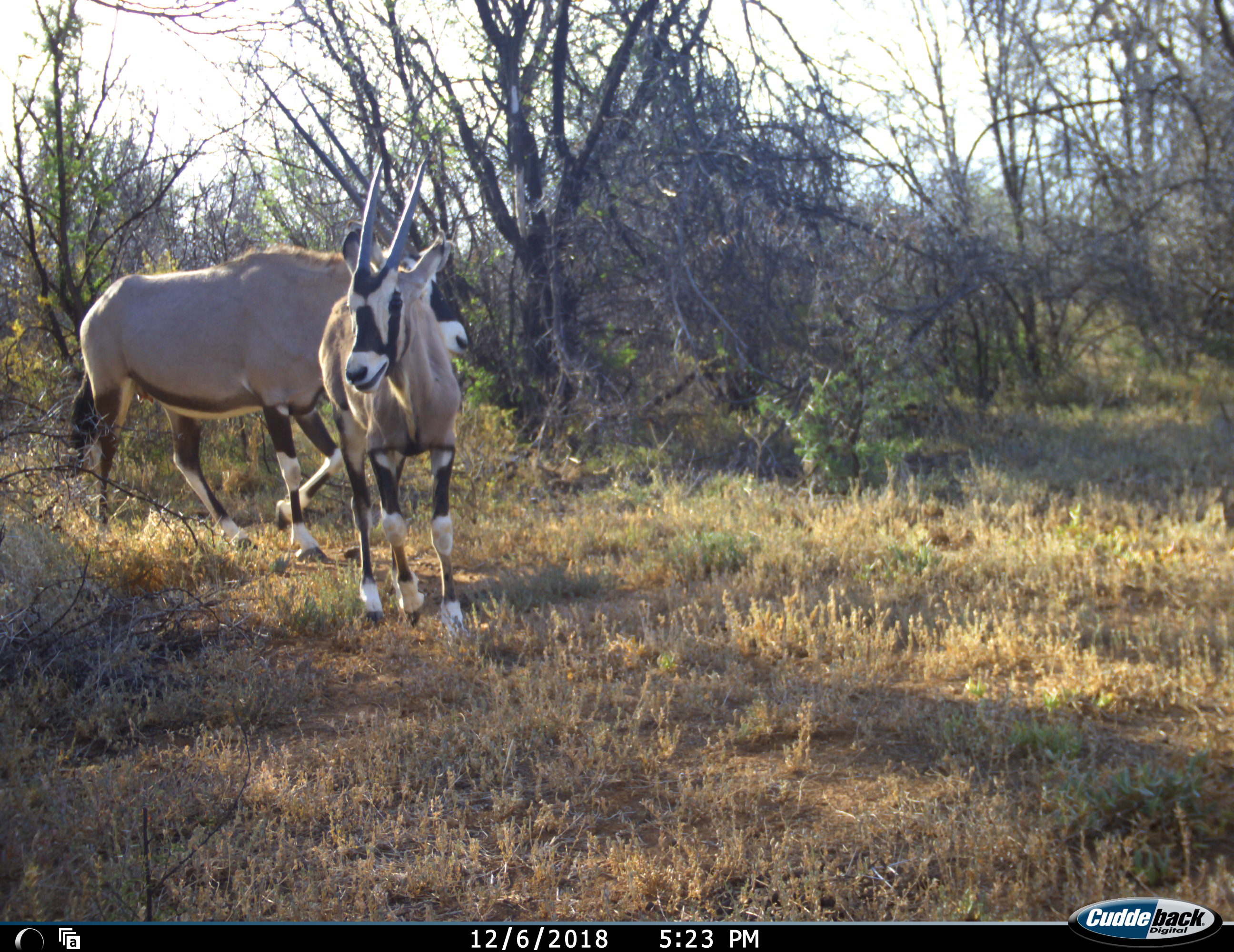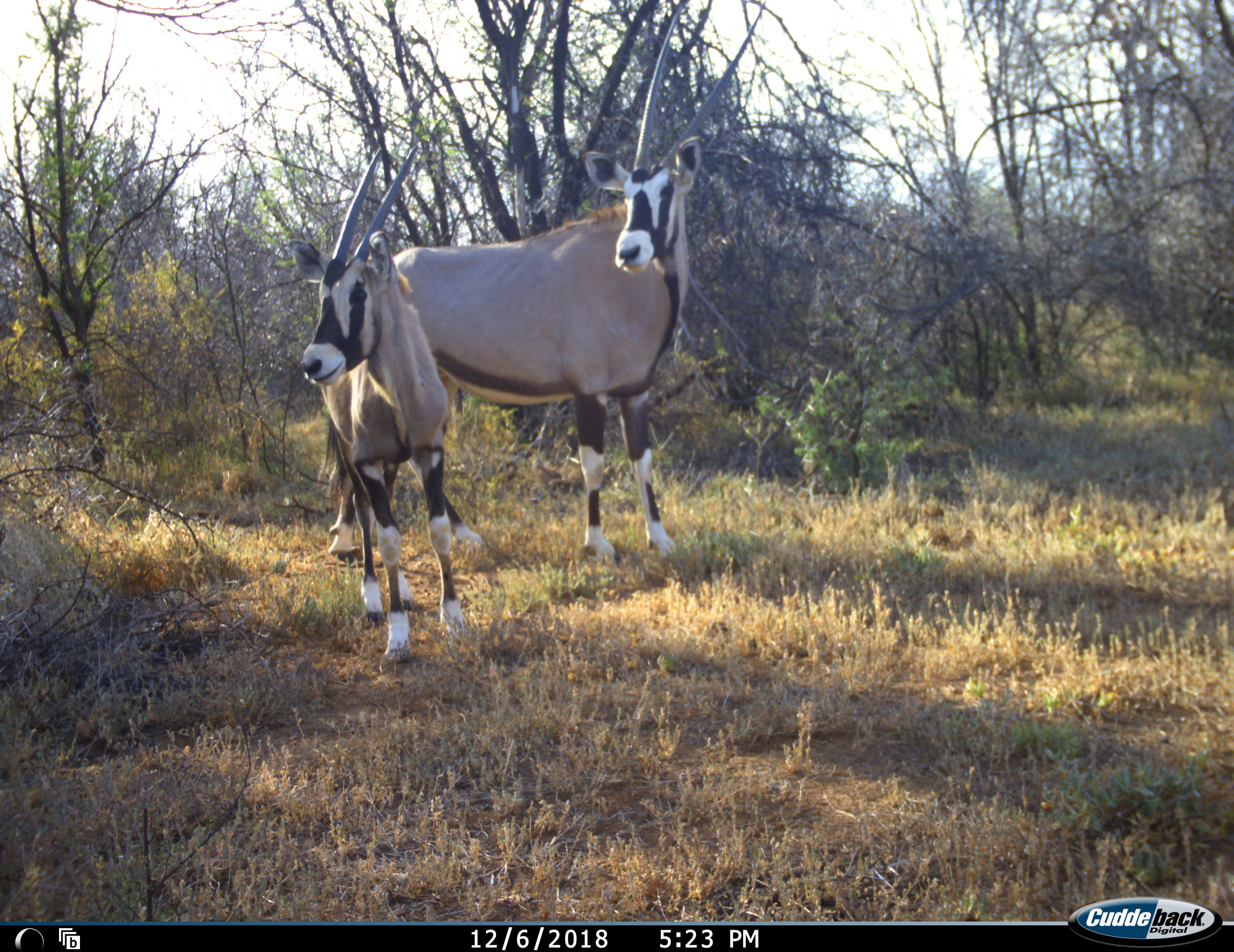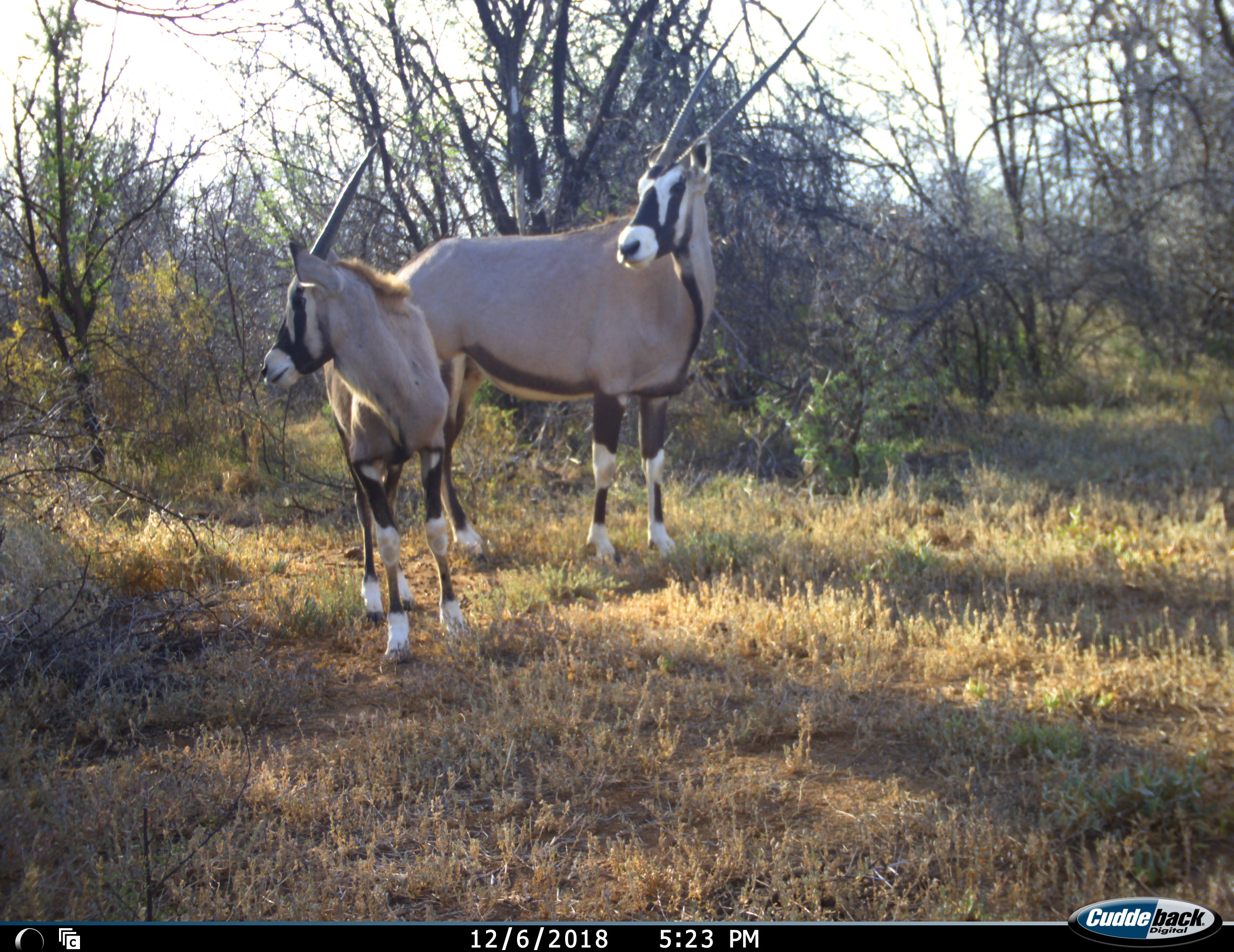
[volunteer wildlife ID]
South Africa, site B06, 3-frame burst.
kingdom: Animalia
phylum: Chordata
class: Mammalia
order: Artiodactyla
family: Bovidae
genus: Oryx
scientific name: Oryx gazella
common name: gemsbok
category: gemsbokoryx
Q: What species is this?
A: Gemsbokoryx (gemsbok) (Oryx gazella).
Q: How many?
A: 2.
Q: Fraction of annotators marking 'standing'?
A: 56%.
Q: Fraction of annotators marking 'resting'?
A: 0%.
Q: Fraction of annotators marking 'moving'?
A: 78%.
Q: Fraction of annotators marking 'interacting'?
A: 0%.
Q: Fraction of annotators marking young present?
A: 44%.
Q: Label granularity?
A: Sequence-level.